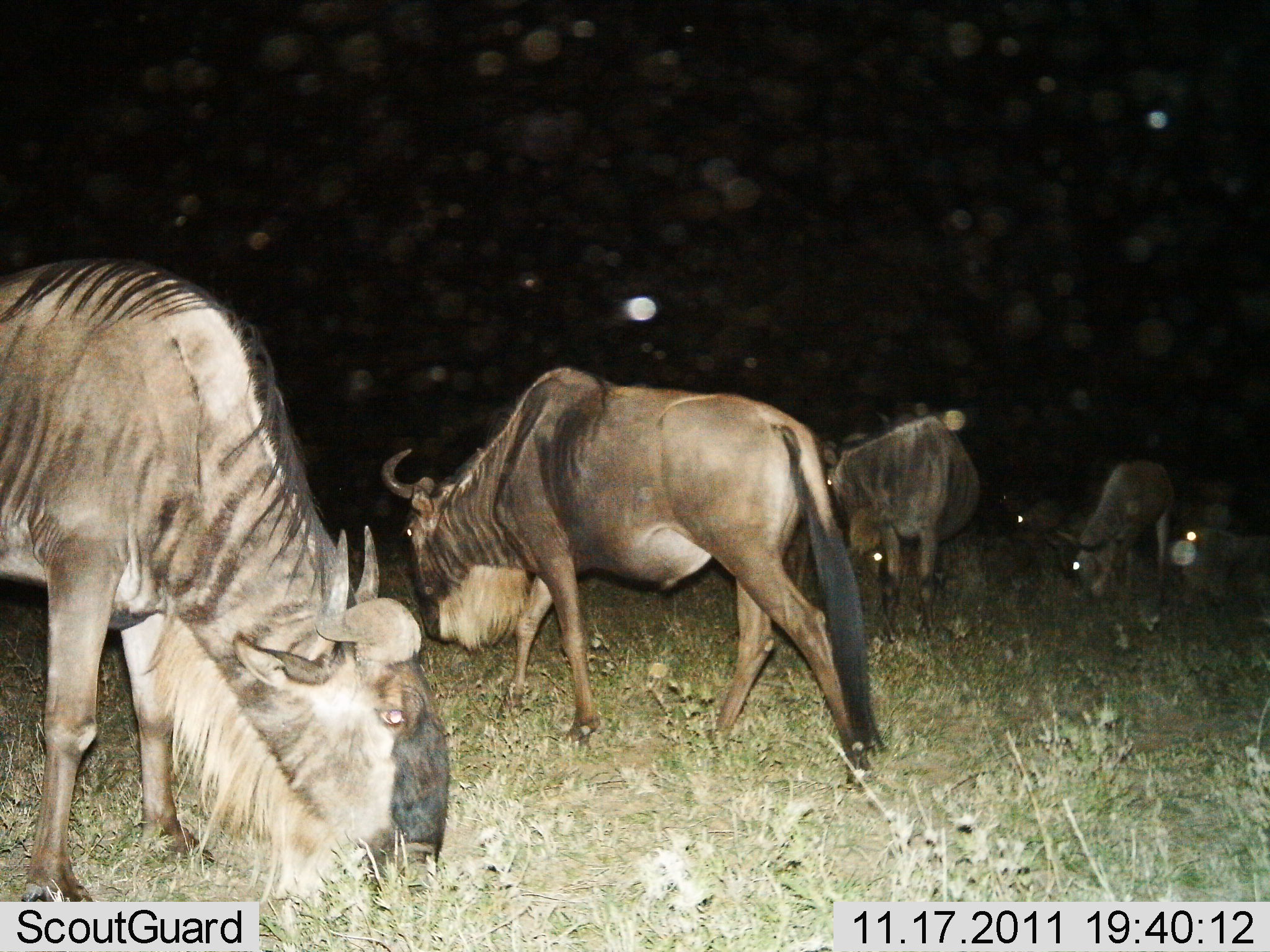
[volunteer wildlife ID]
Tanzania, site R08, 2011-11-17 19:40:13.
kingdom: Animalia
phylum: Chordata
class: Mammalia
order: Artiodactyla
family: Bovidae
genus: Connochaetes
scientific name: Connochaetes taurinus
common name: blue wildebeest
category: wildebeest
Wildebeest (blue wildebeest) (Connochaetes taurinus), count 6. Behavior (volunteer vote fractions): standing 38%, resting 0%, moving 31%, interacting 0%. Young present (vote fraction): 8%. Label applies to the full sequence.